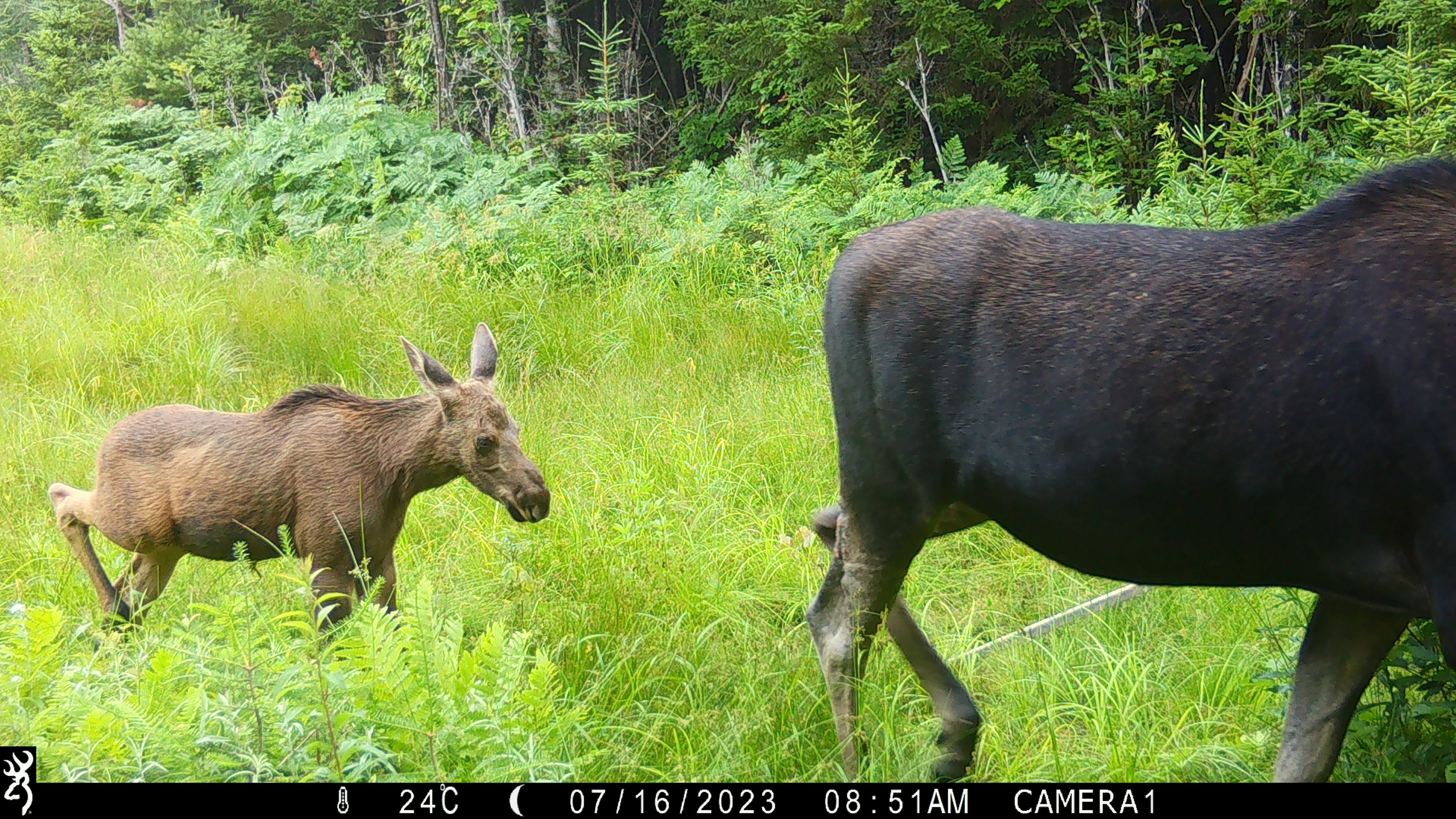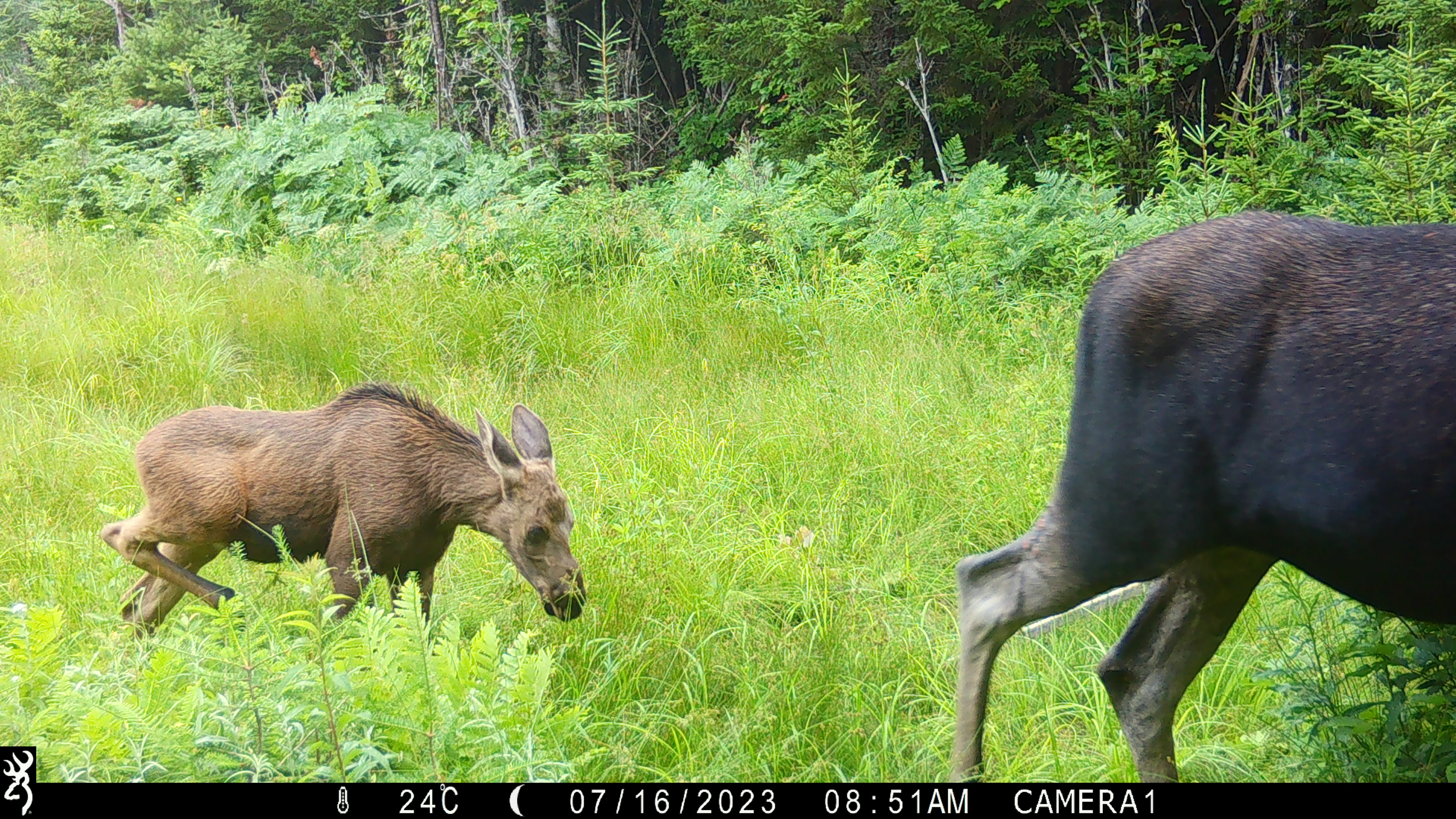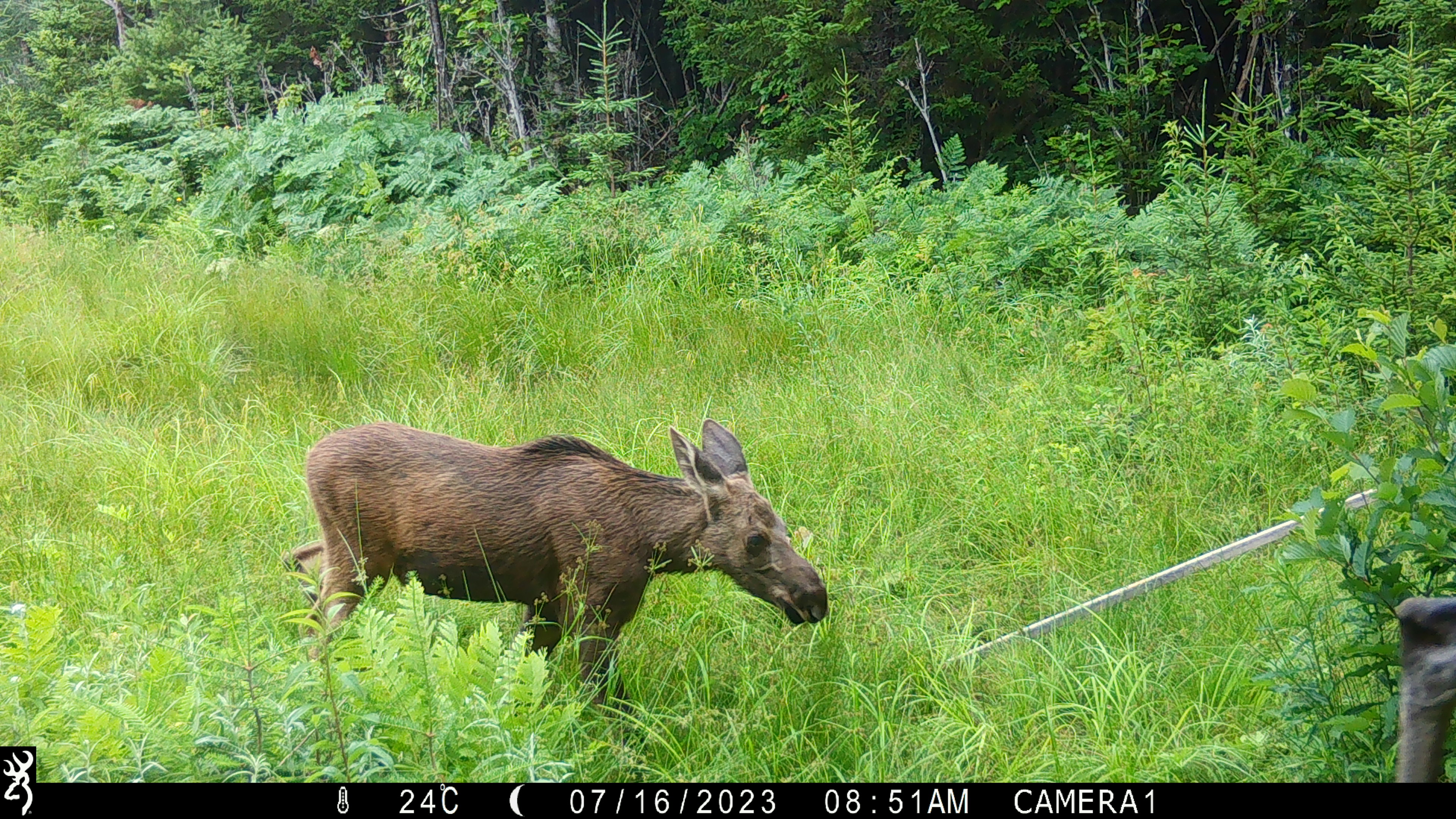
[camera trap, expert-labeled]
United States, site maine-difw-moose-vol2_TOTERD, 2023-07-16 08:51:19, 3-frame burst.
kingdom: Animalia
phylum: Chordata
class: Mammalia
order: Artiodactyla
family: Cervidae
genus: Alces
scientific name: Alces alces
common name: moose